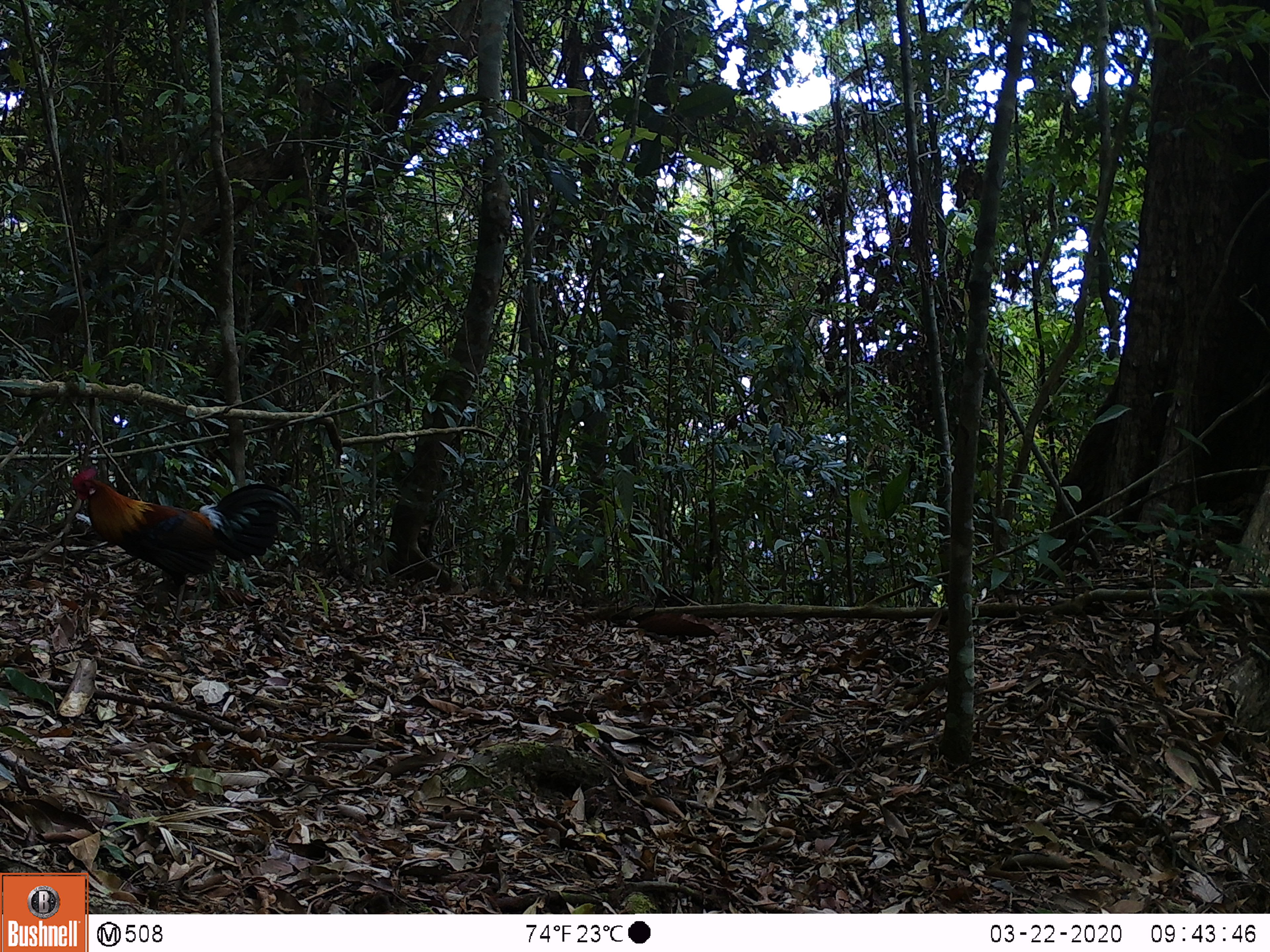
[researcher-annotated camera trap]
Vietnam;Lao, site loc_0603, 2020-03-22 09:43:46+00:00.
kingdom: Animalia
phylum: Chordata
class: Aves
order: Galliformes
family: Phasianidae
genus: Gallus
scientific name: Gallus gallus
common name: red junglefowl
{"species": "red junglefowl (Gallus gallus)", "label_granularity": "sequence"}